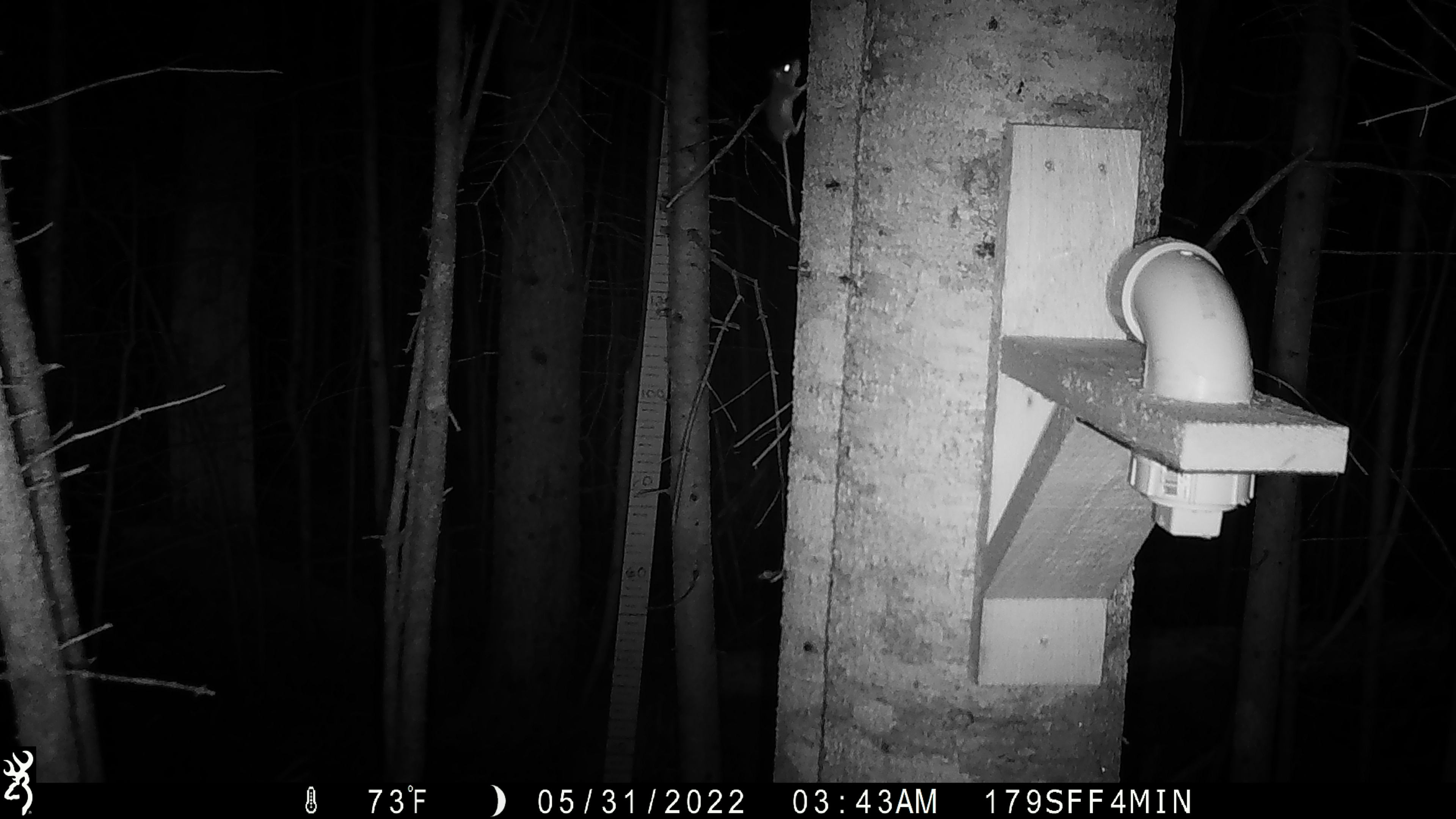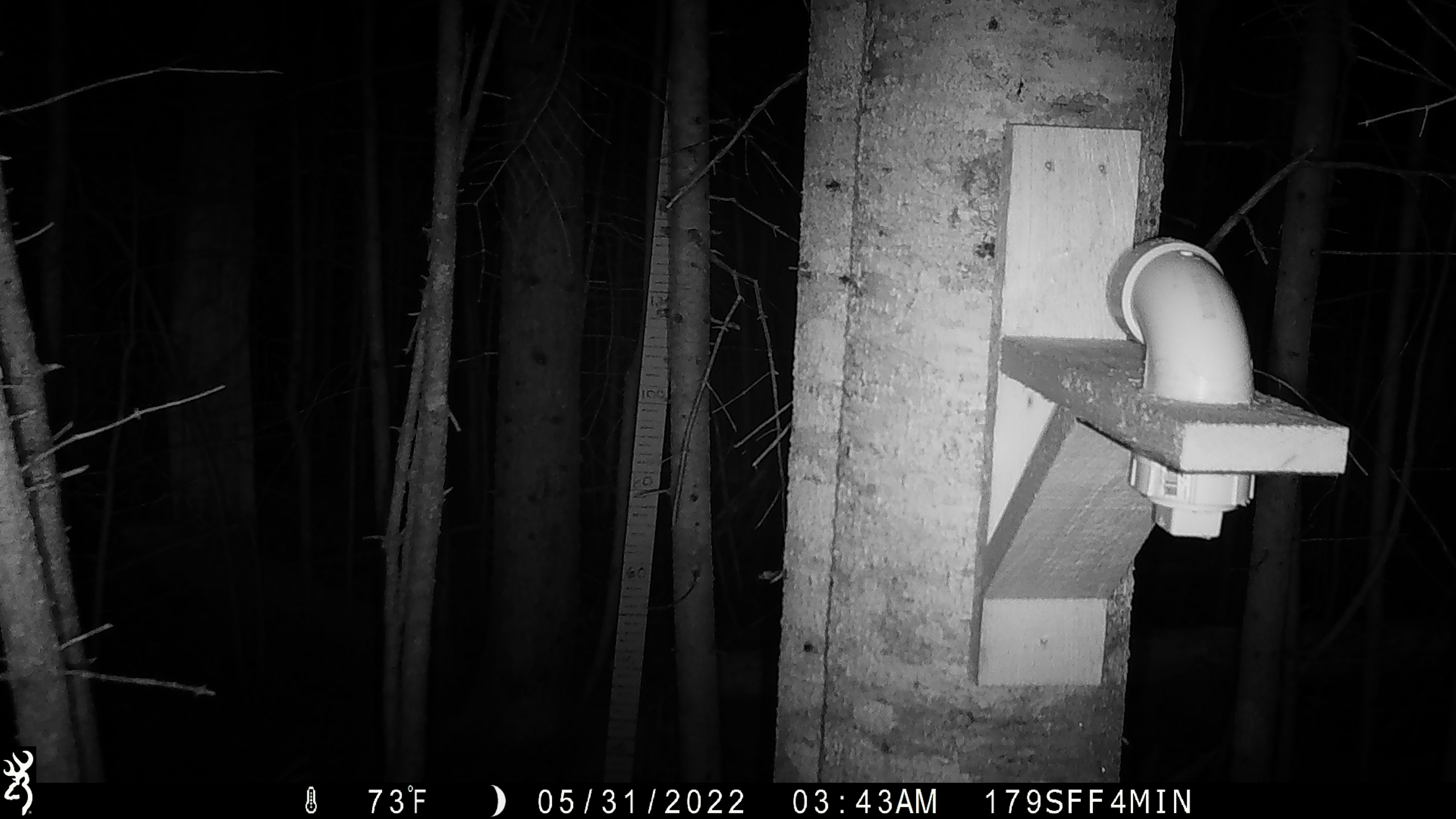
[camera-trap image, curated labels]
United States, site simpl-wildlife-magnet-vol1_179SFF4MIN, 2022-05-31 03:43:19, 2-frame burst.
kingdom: Animalia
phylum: Chordata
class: Mammalia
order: Rodentia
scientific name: Rodentia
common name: mouse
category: mouse sp.